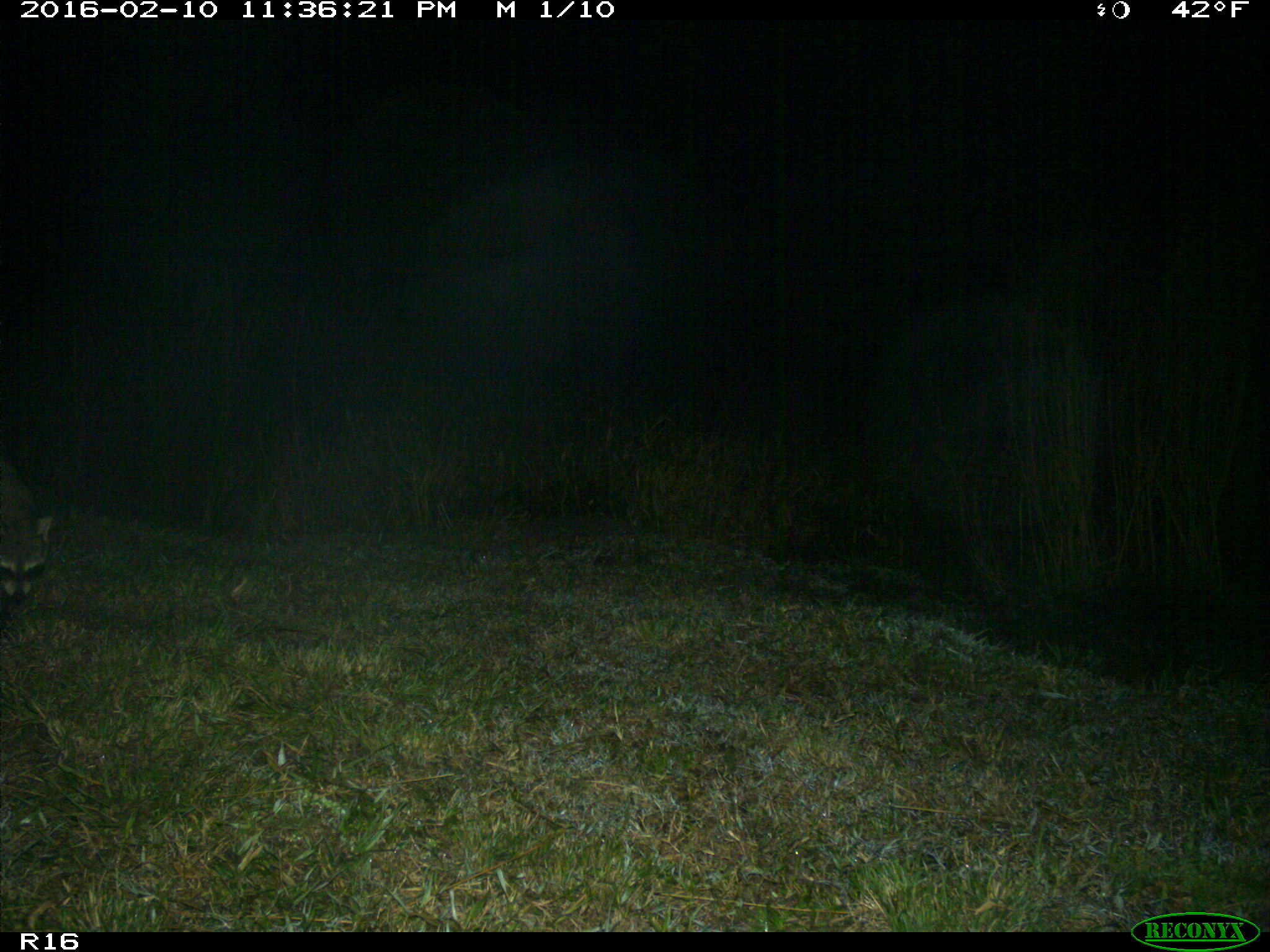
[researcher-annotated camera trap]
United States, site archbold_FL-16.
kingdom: Animalia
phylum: Chordata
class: Mammalia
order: Carnivora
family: Procyonidae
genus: Procyon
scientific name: Procyon lotor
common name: common raccoon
Procyon lotor (common raccoon).